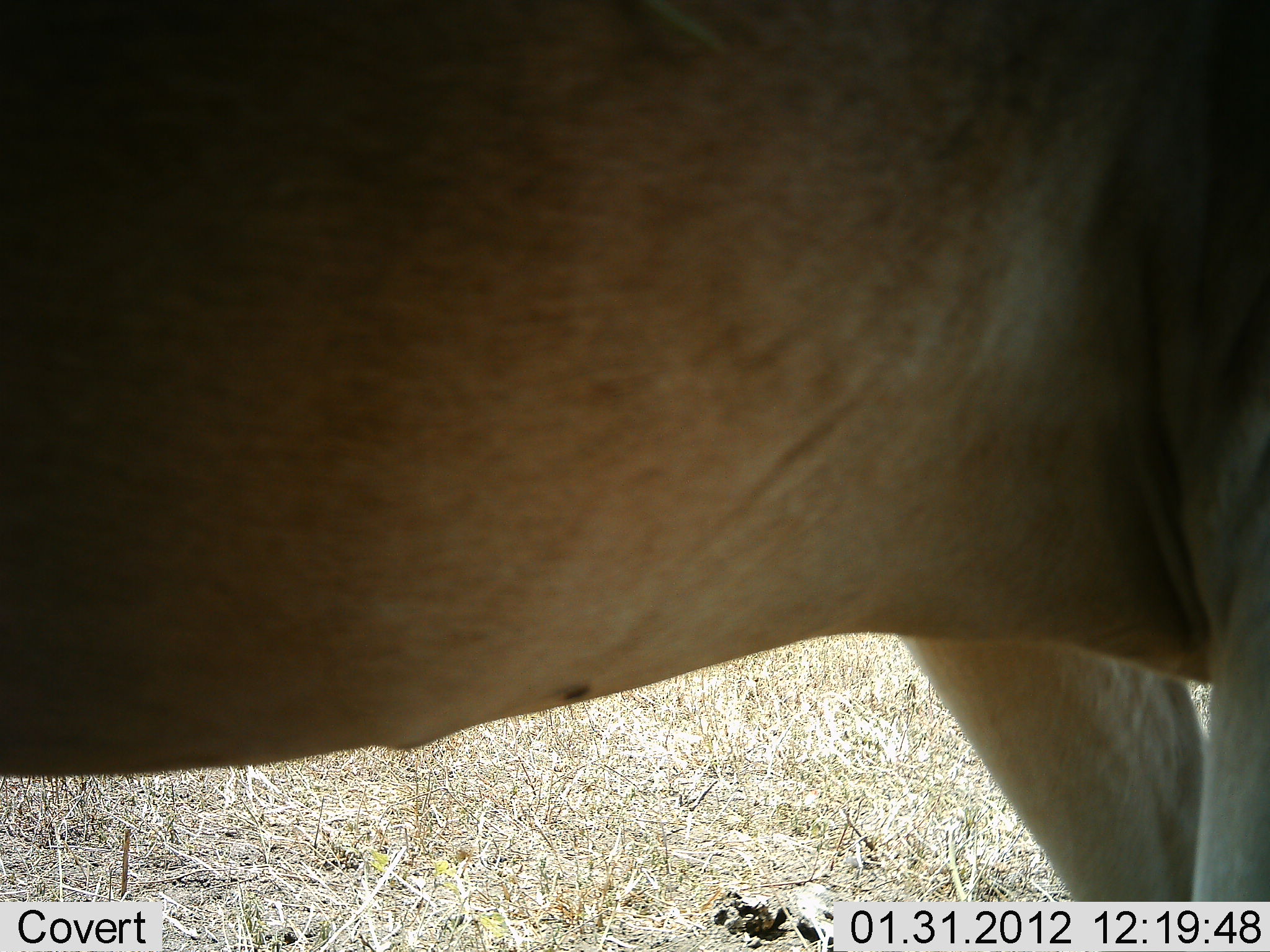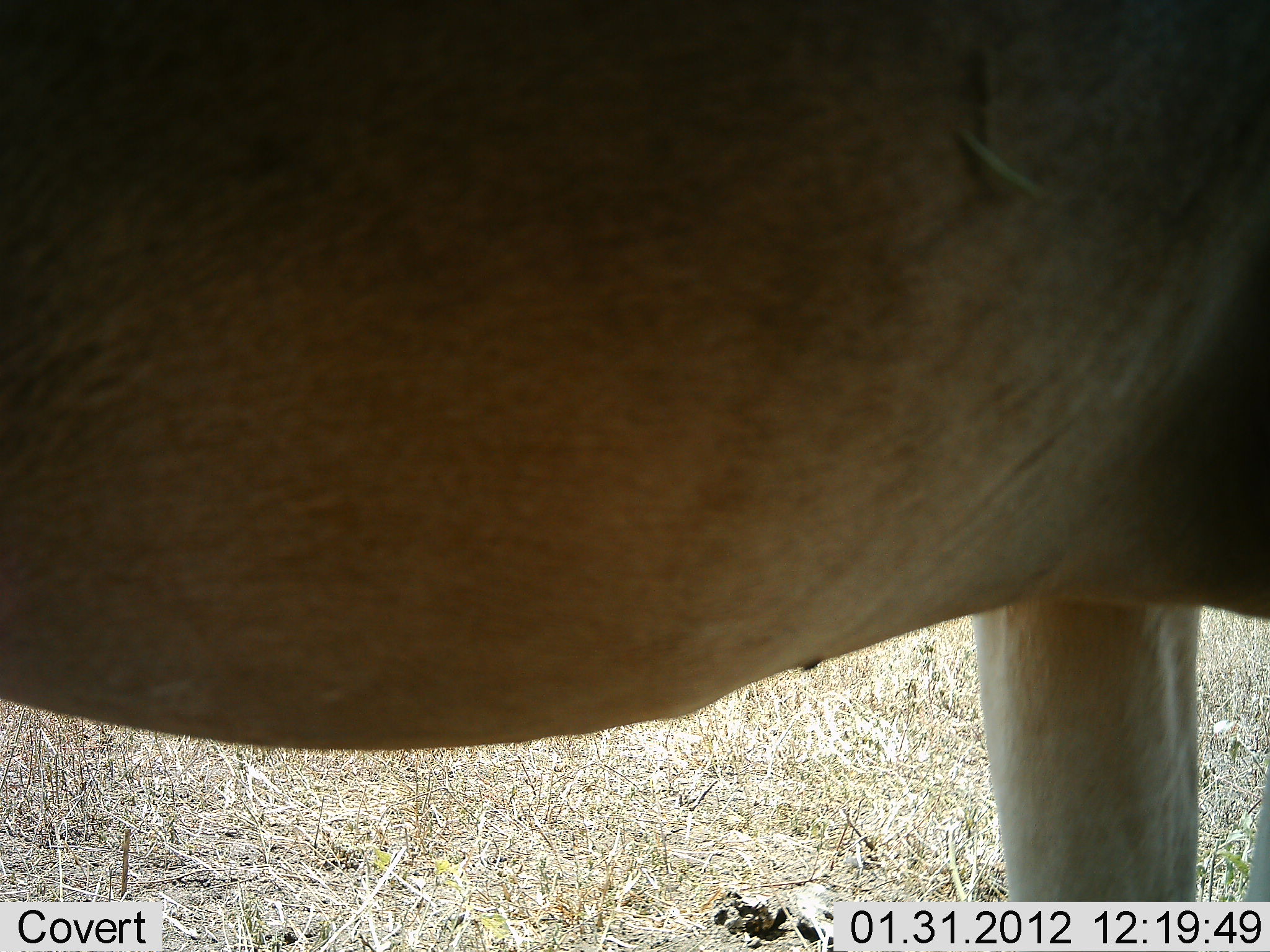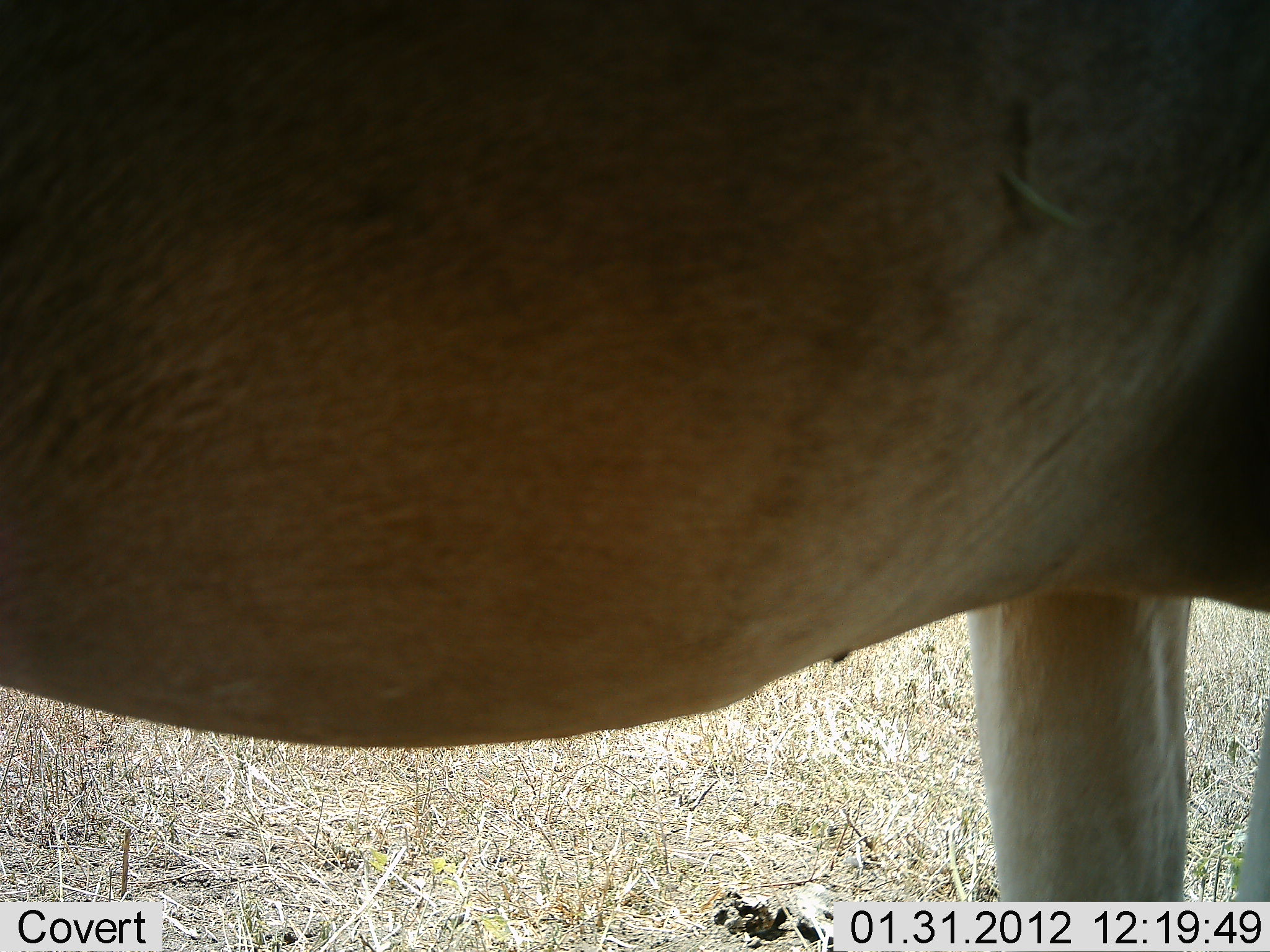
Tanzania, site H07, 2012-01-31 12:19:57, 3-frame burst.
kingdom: Animalia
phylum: Chordata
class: Mammalia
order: Artiodactyla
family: Bovidae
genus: Alcelaphus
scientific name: Alcelaphus buselaphus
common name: hartebeest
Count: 1.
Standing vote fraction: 91%.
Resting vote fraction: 0%.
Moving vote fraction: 9%.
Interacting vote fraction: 0%.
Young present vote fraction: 0%.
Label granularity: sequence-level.